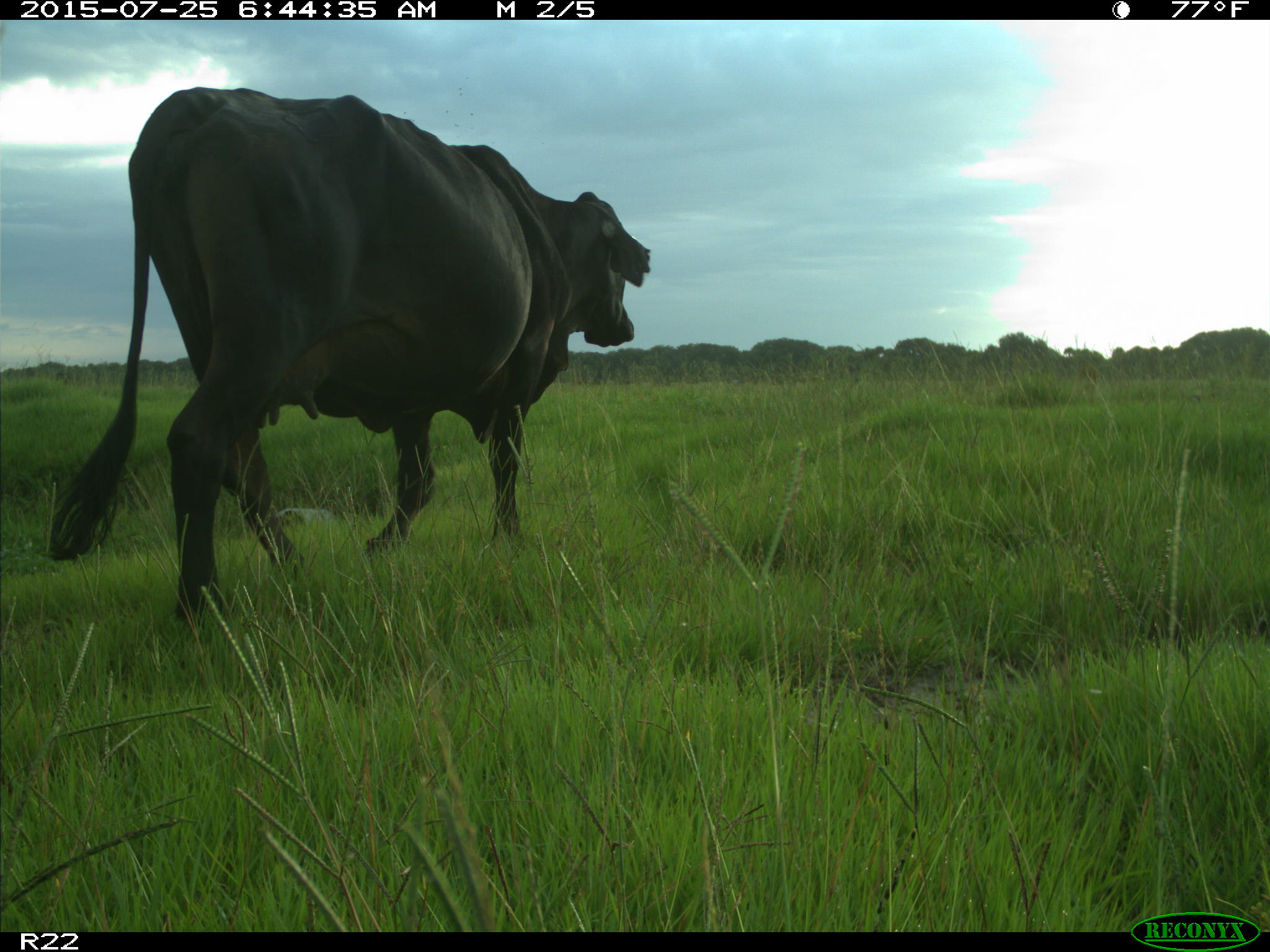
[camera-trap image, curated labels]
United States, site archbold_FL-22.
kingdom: Animalia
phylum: Chordata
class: Mammalia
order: Artiodactyla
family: Bovidae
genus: Bos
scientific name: Bos taurus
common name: domestic cow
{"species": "Bos taurus (domestic cow)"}